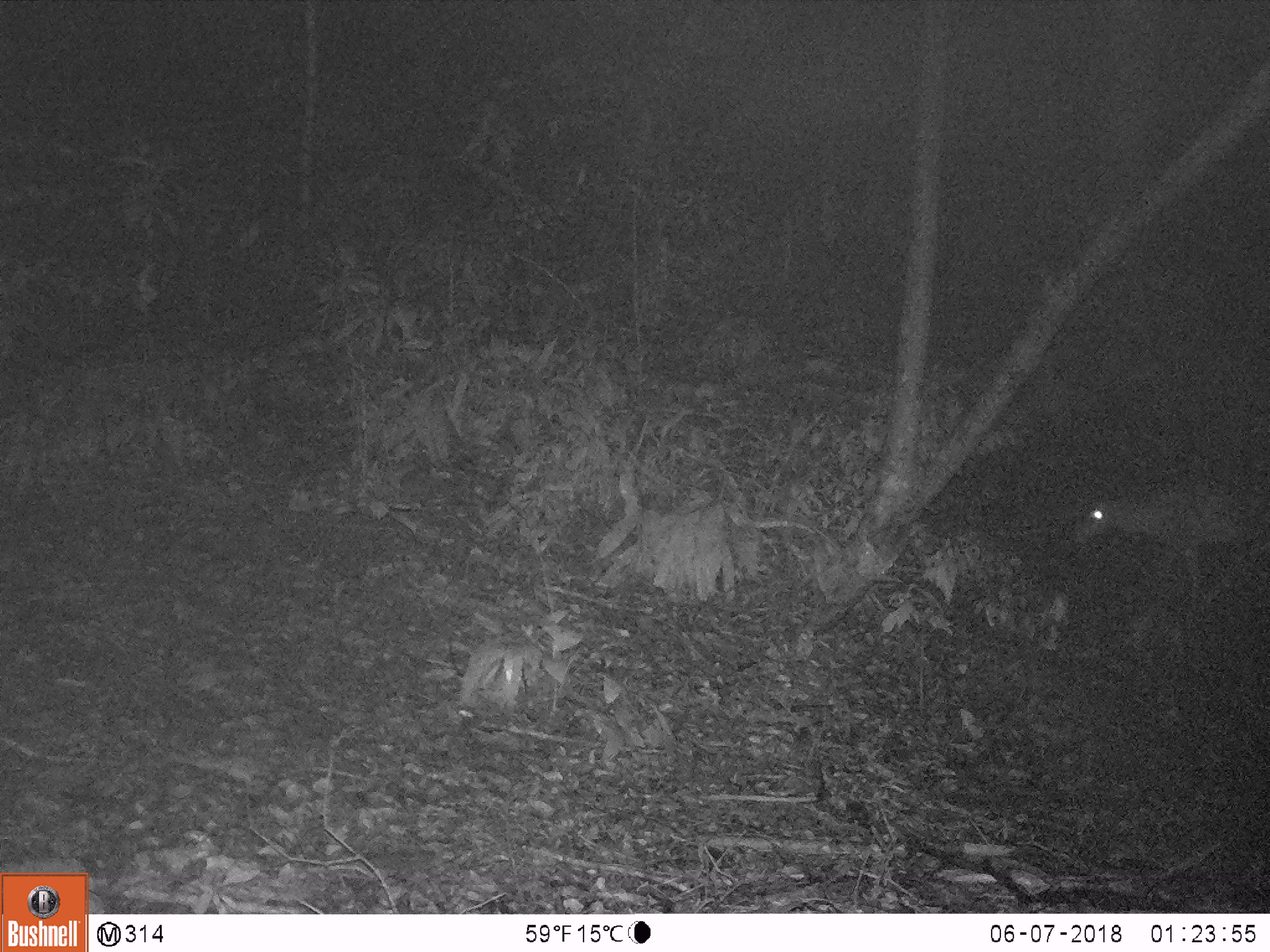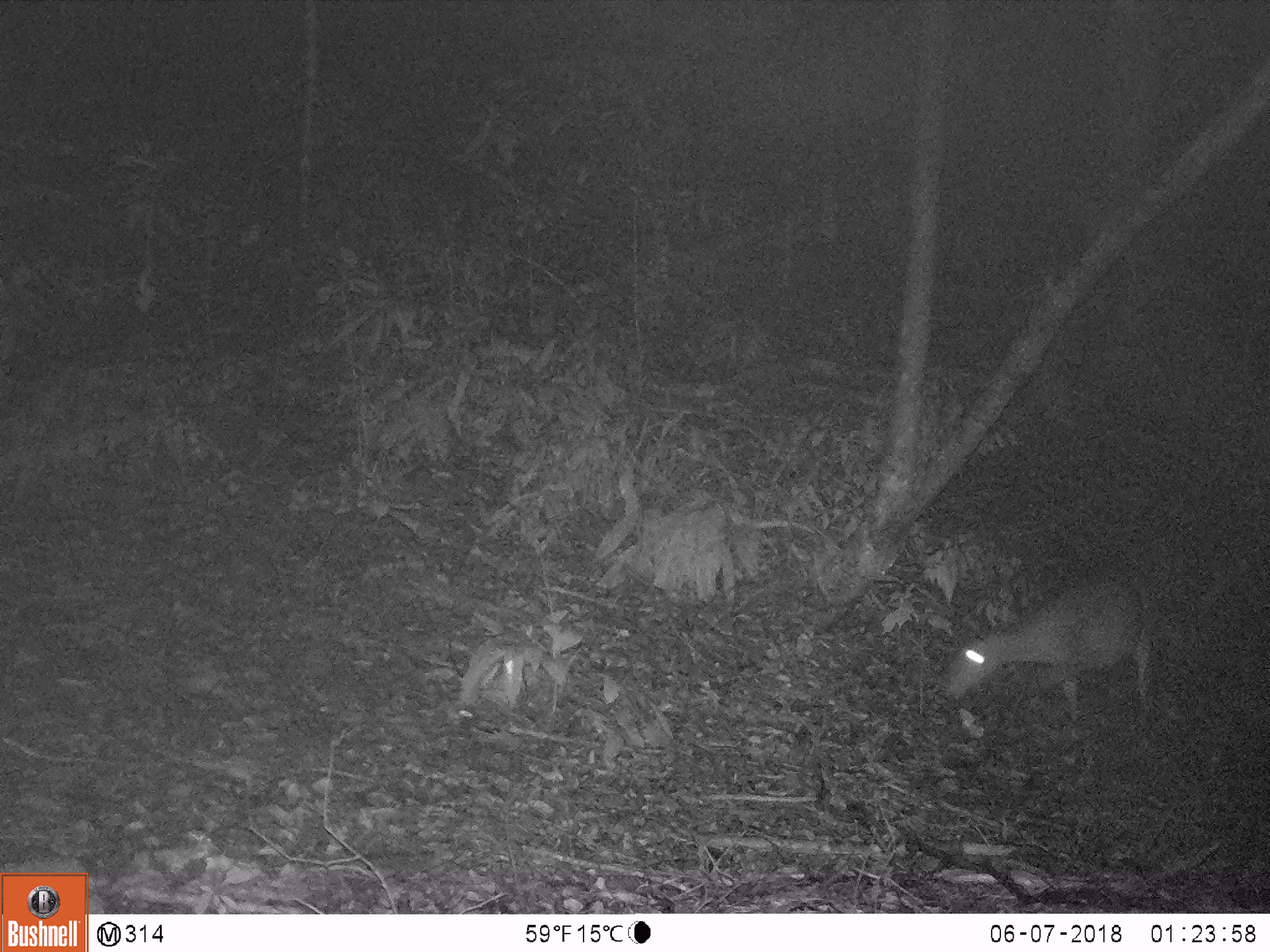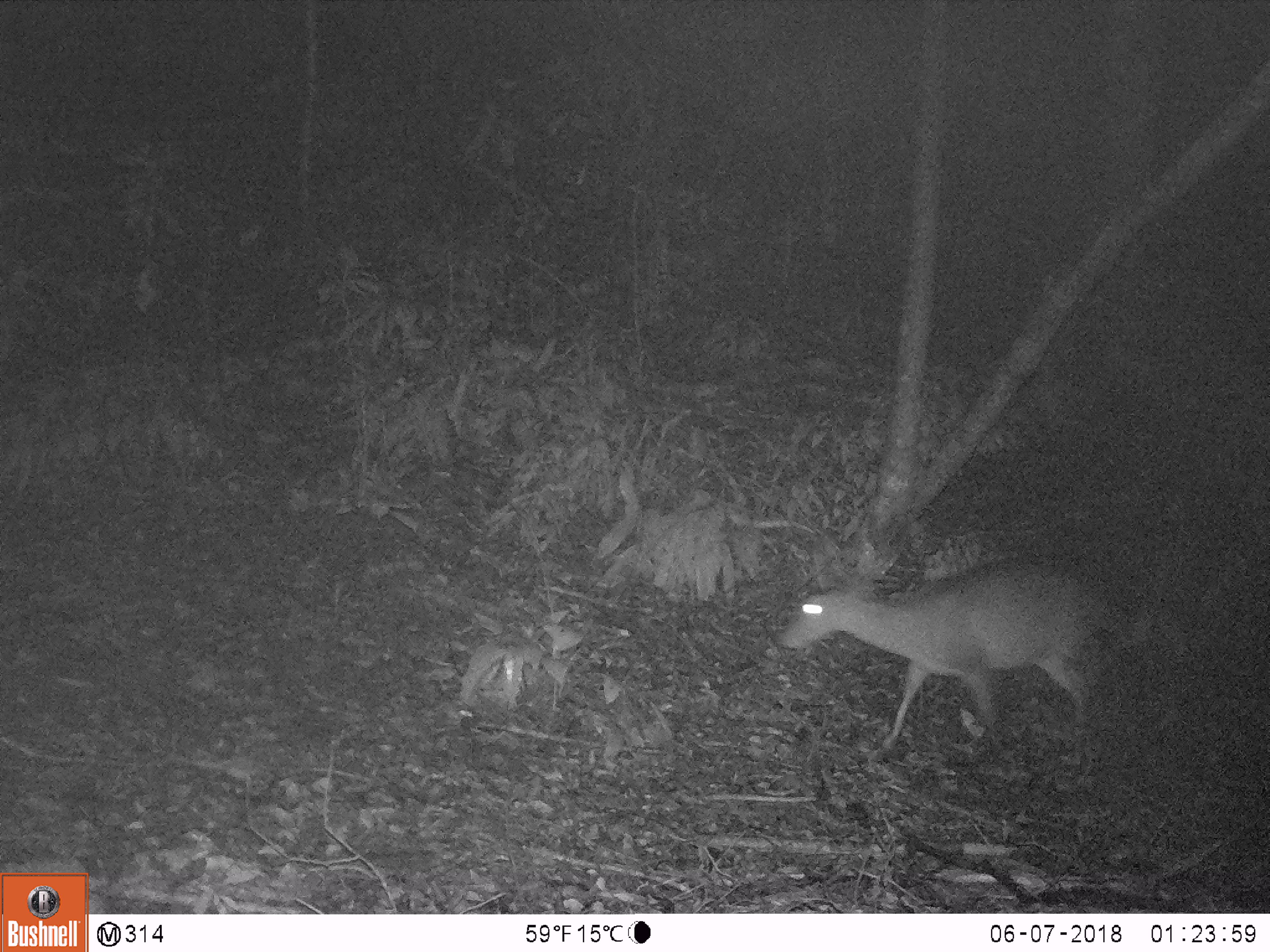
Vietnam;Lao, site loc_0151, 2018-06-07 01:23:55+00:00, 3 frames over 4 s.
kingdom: Animalia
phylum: Chordata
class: Mammalia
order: Artiodactyla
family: Cervidae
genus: Muntiacus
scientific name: Muntiacus vuquangensis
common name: large-antlered muntjac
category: large antlered muntjac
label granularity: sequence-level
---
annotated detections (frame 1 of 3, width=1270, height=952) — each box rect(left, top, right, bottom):
large antlered muntjac: rect(1075, 477, 1269, 603)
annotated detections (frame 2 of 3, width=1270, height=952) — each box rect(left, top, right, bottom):
large antlered muntjac: rect(944, 569, 1157, 721)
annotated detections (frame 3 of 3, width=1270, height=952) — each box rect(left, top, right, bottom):
large antlered muntjac: rect(772, 563, 1121, 759)